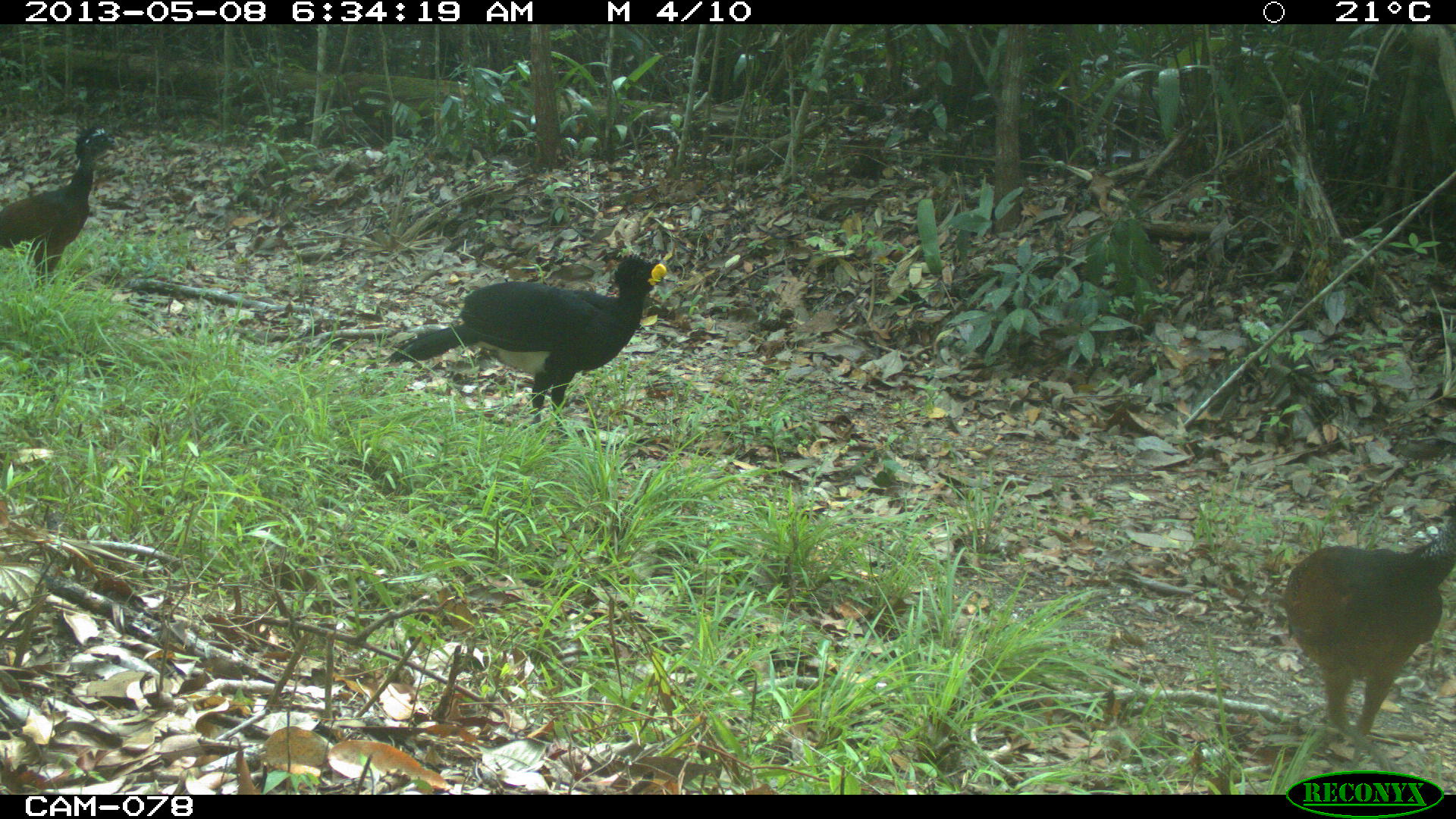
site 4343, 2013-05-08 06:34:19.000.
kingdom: Animalia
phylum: Chordata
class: Aves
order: Galliformes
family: Cracidae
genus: Crax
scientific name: Crax rubra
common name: great curassow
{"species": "Crax rubra (great curassow)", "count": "3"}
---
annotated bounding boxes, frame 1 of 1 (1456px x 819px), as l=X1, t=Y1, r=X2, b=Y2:
crax rubra: l=388, t=253, r=668, b=437; l=1283, t=507, r=1455, b=771; l=0, t=125, r=119, b=287